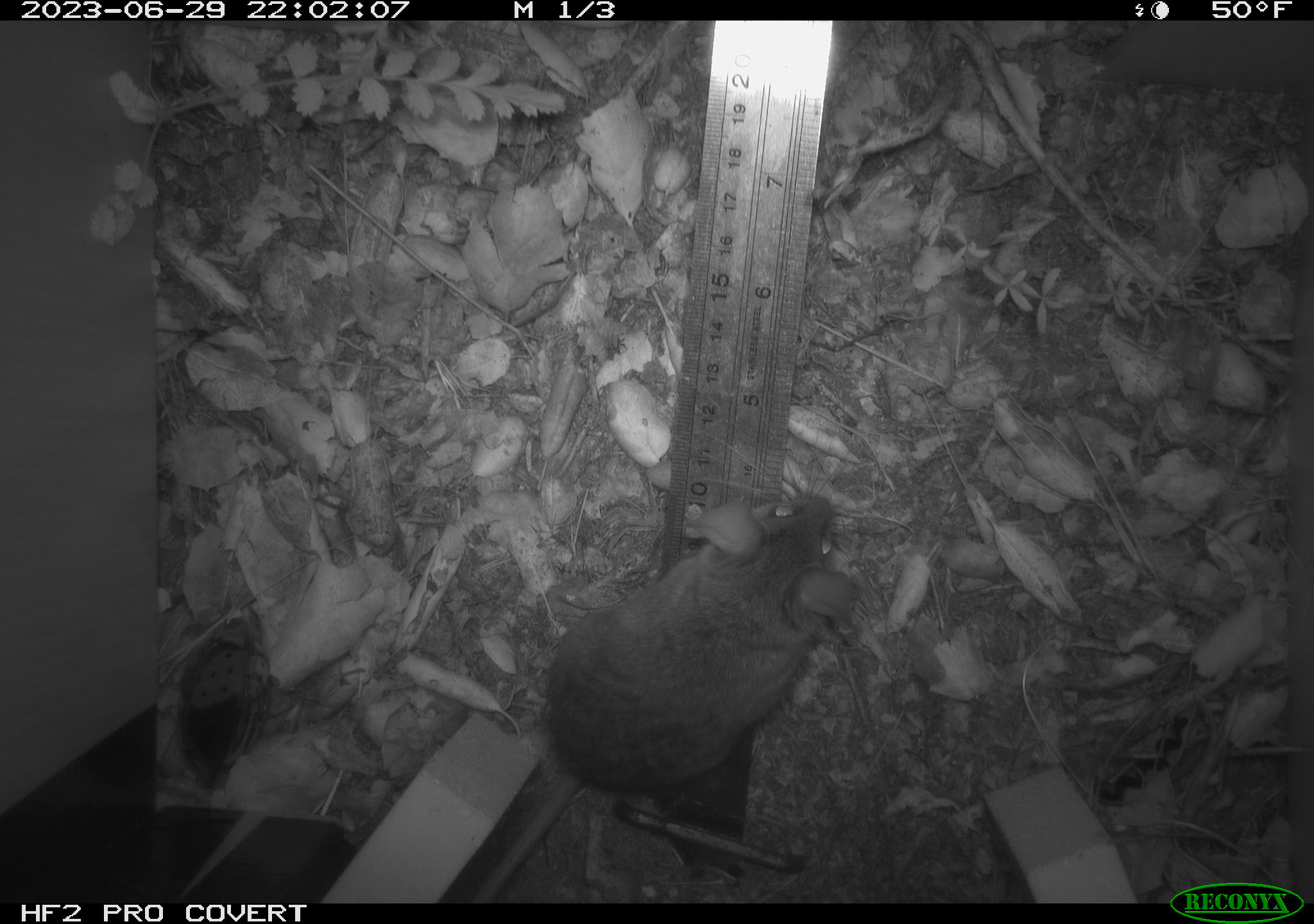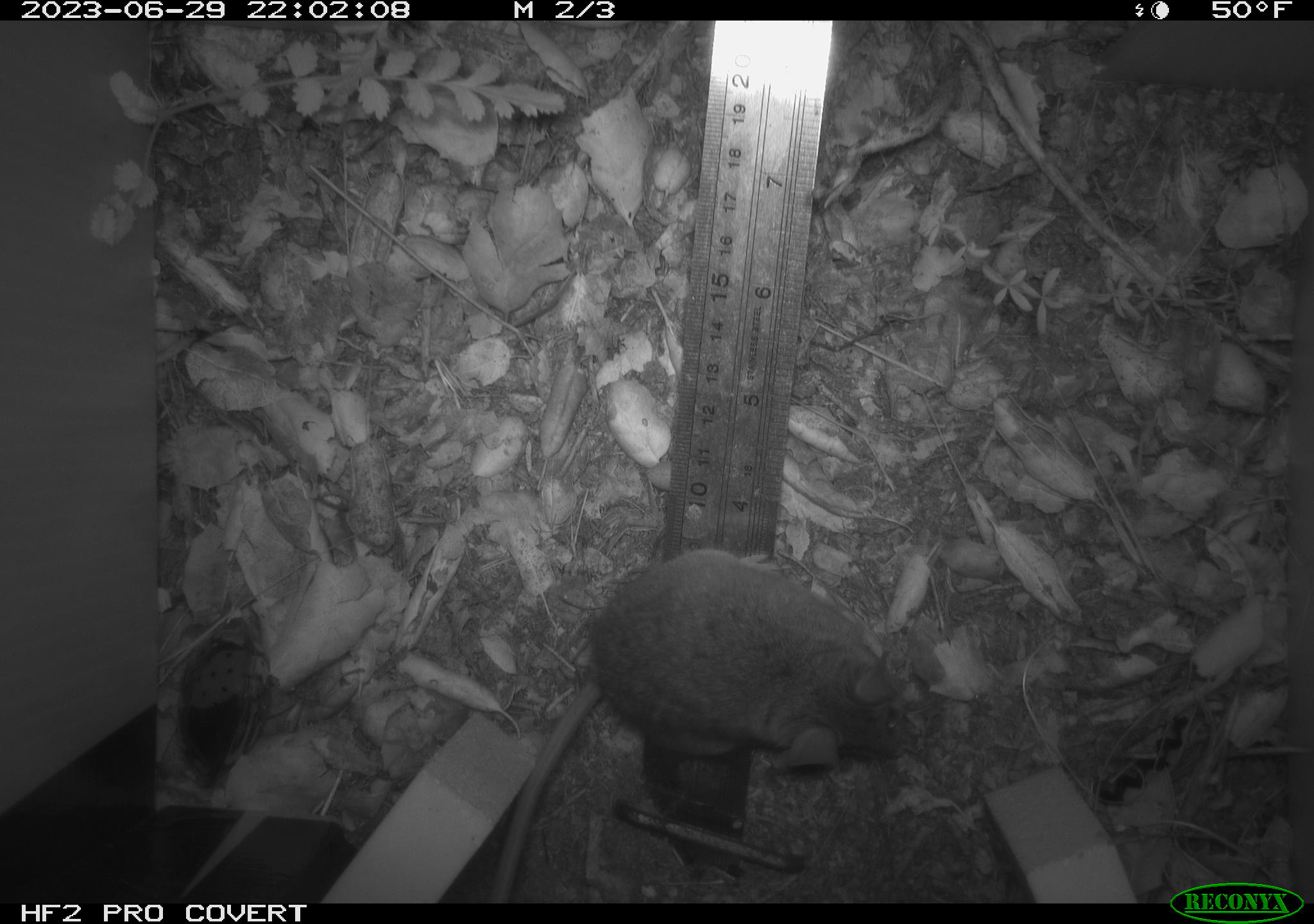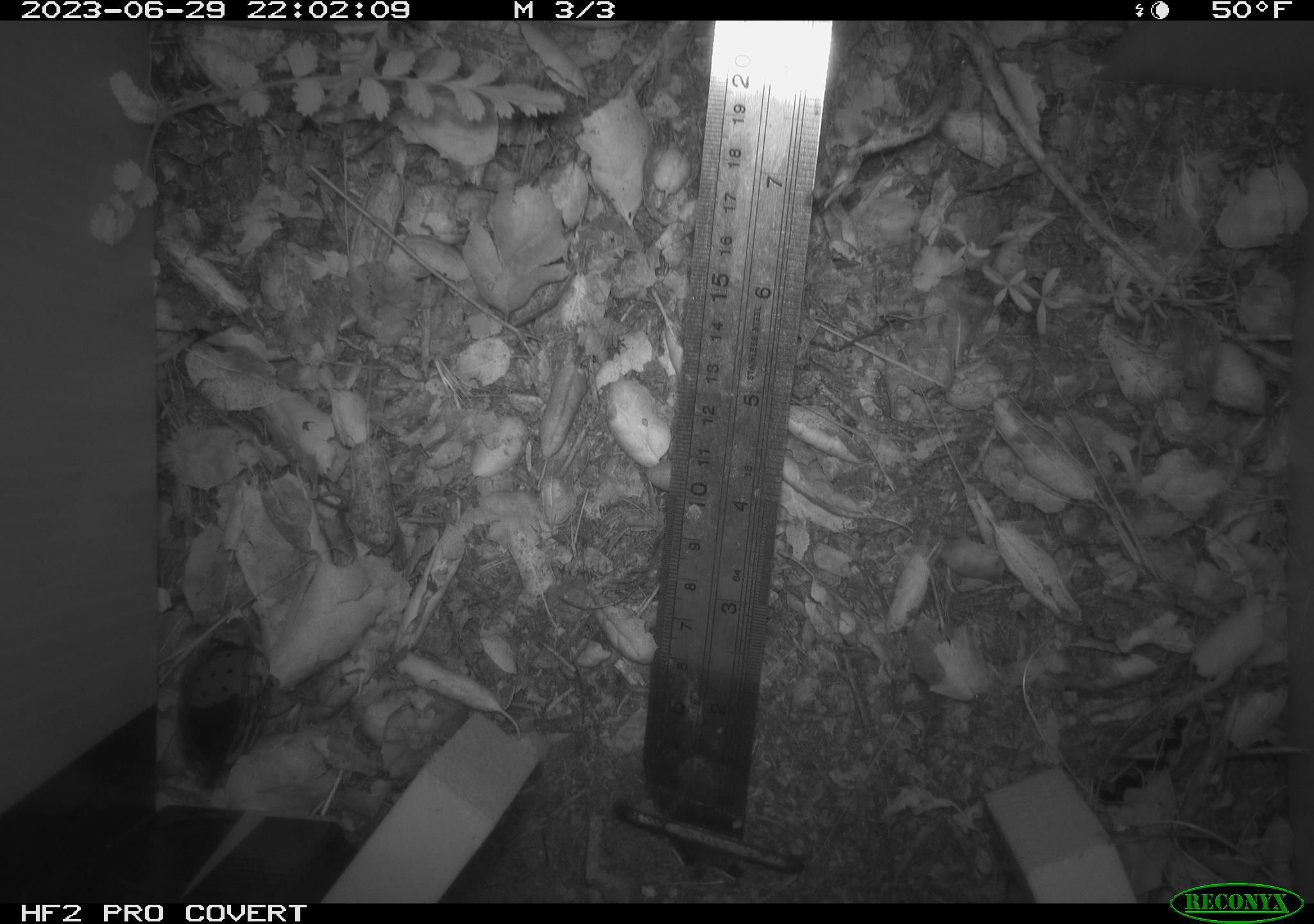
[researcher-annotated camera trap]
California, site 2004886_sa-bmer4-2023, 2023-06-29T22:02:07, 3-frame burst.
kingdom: Animalia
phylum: Chordata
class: Mammalia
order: Rodentia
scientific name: Rodentia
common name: mouse species